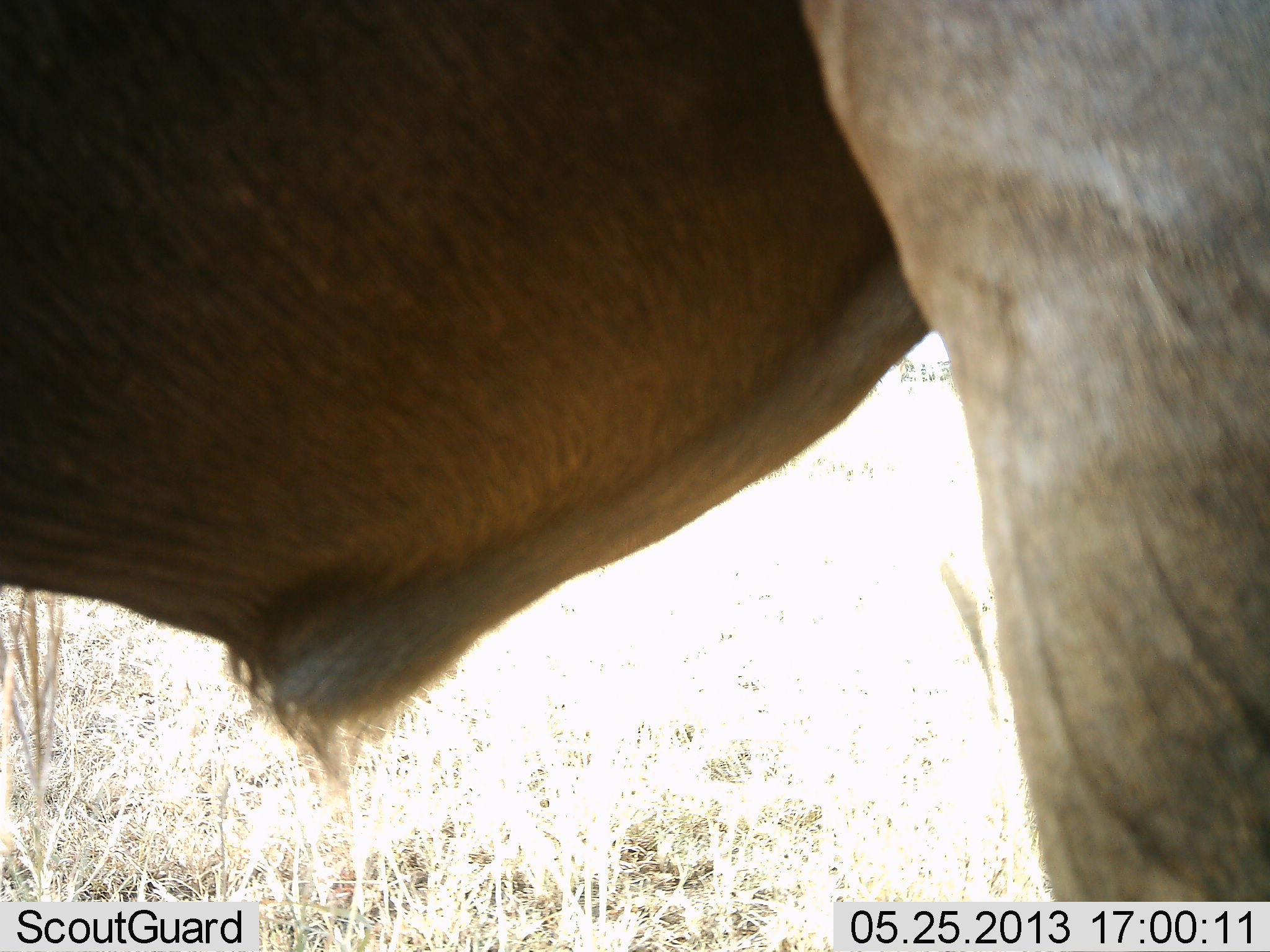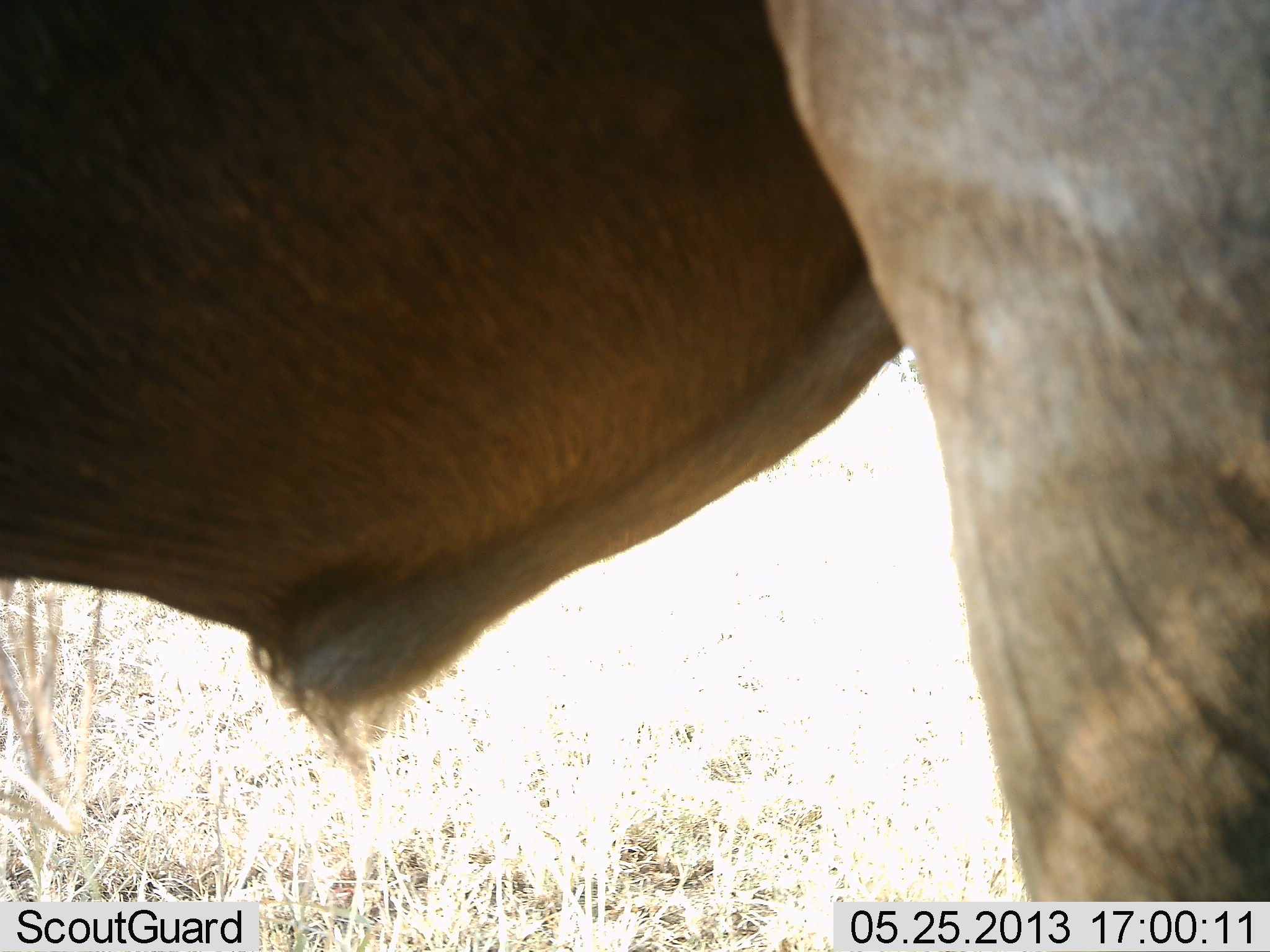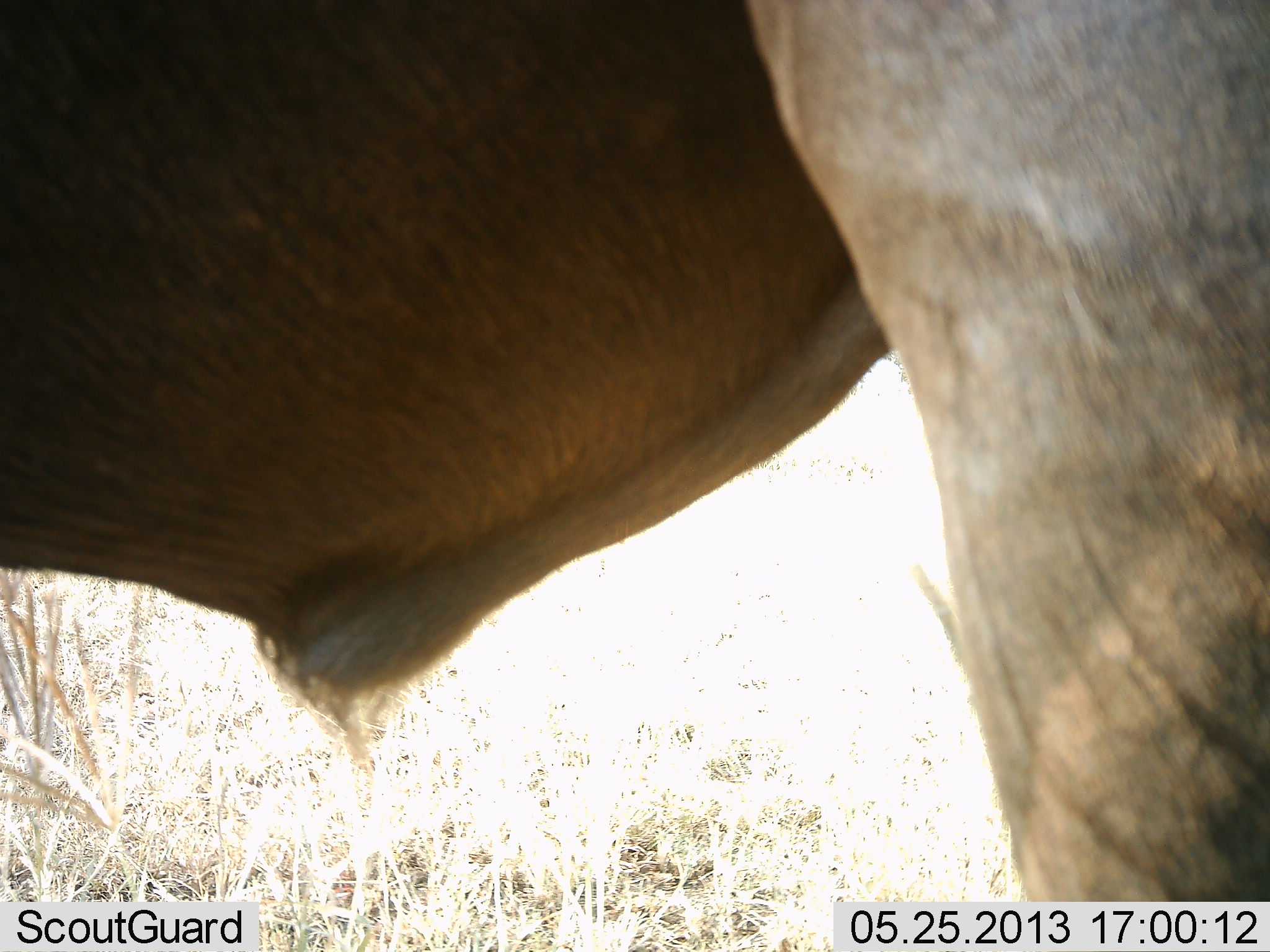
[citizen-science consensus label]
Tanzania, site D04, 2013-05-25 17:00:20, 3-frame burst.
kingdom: Animalia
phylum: Chordata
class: Mammalia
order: Artiodactyla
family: Bovidae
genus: Connochaetes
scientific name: Connochaetes taurinus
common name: blue wildebeest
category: wildebeest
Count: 1.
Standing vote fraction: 90%.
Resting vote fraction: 0%.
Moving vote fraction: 0%.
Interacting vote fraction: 0%.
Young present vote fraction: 0%.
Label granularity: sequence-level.